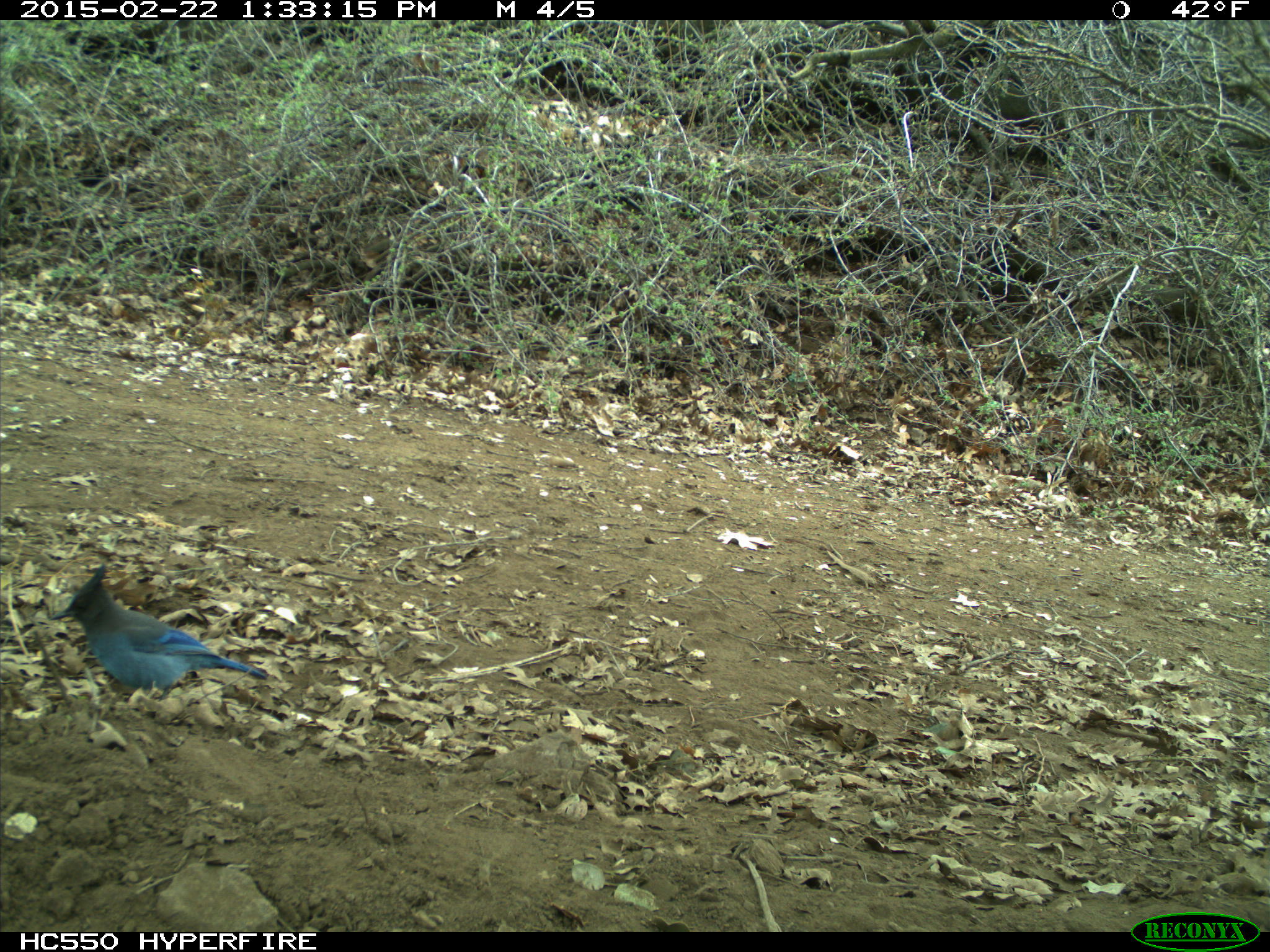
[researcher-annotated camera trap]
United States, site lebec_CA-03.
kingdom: Animalia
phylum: Chordata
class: Aves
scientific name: Aves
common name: birds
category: unidentified bird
Unidentified bird (birds) (Aves).